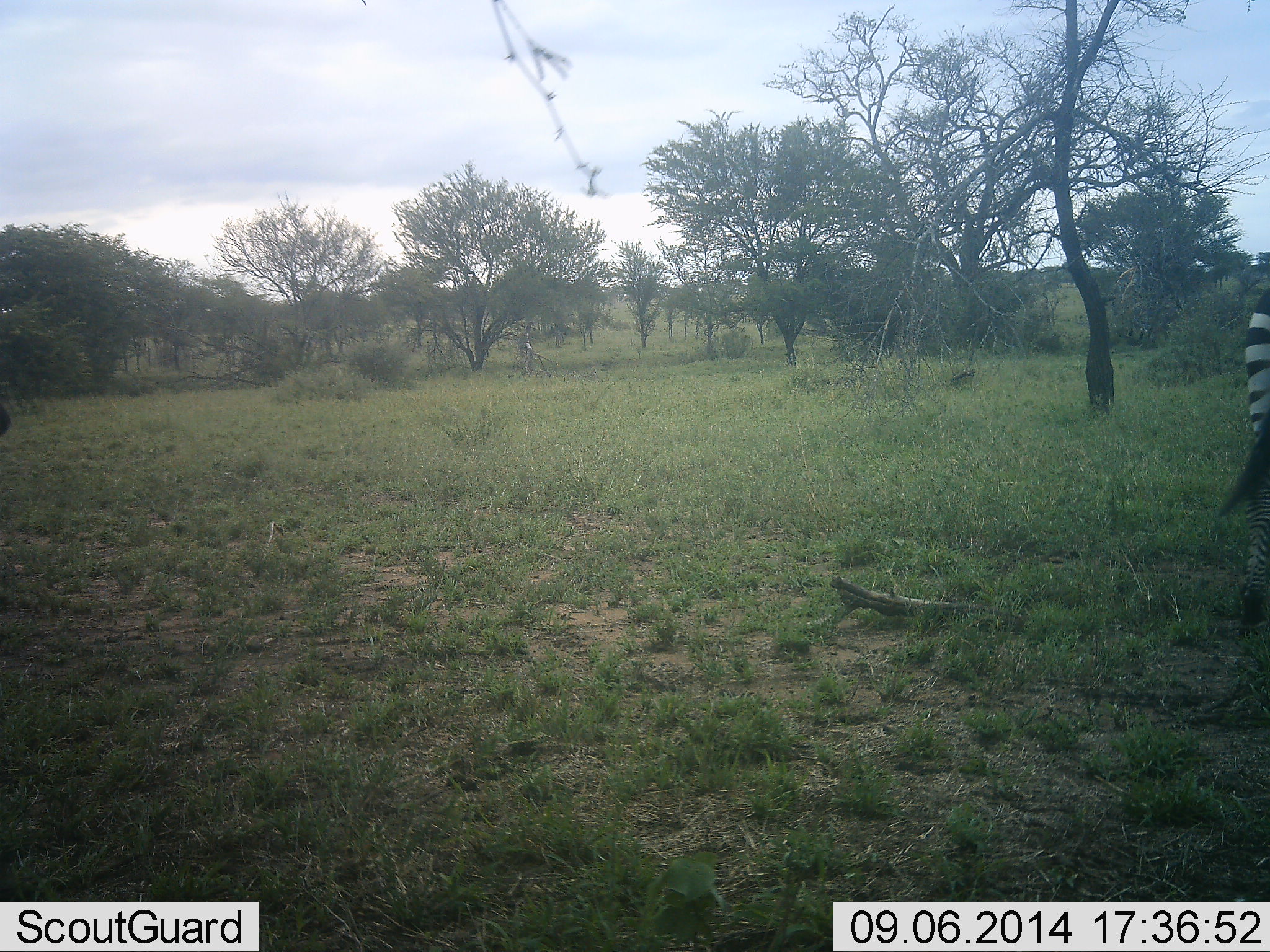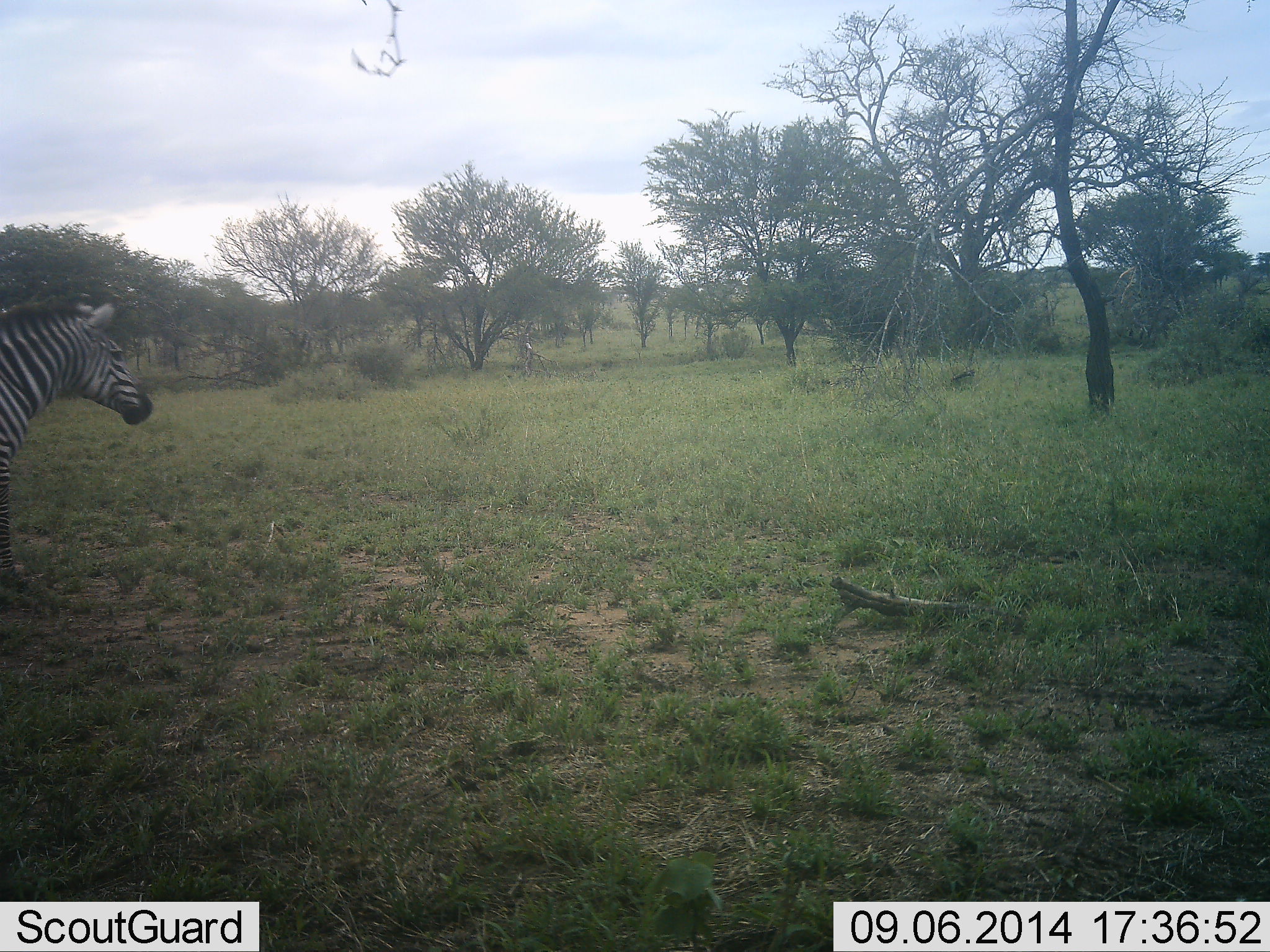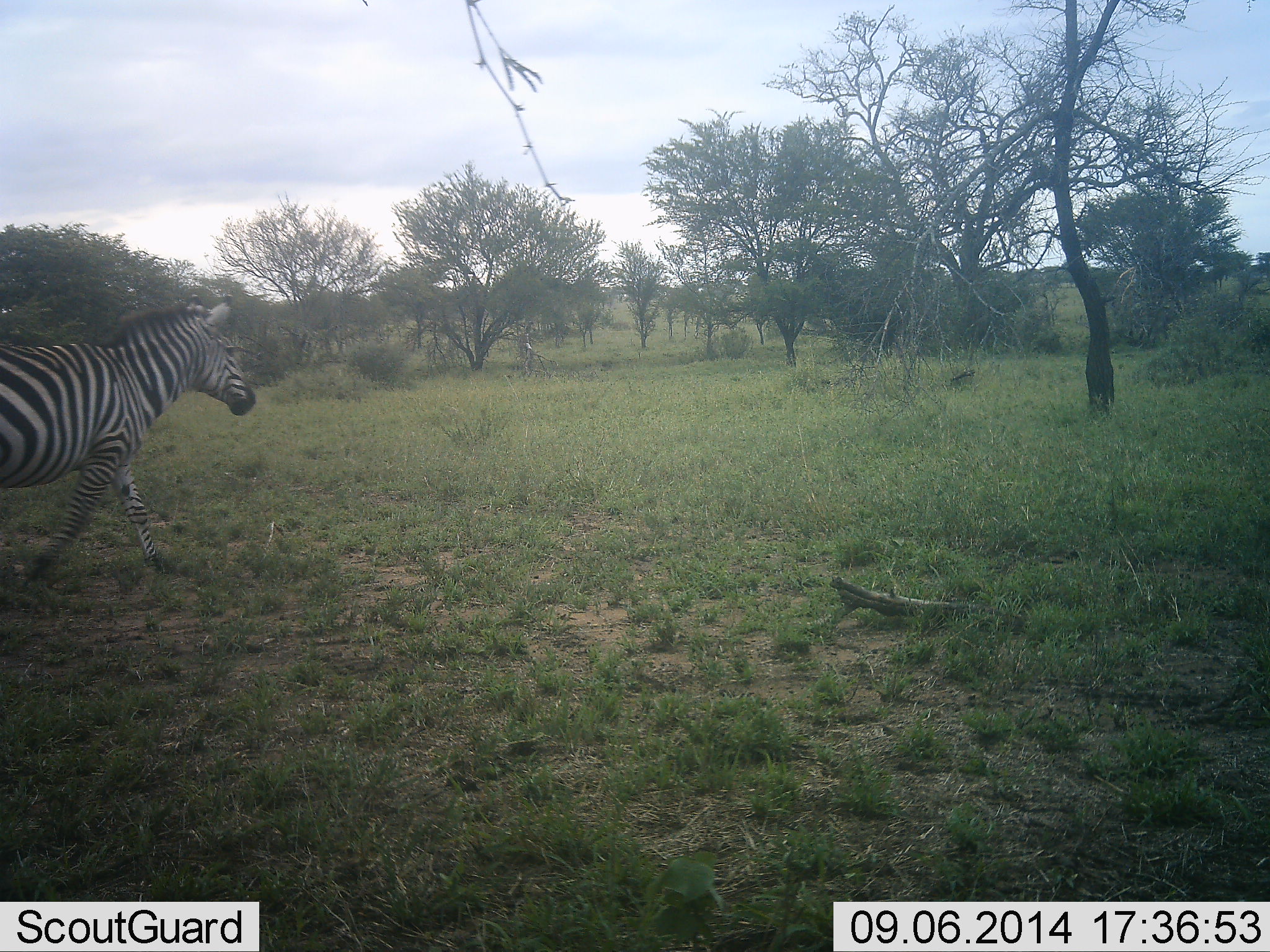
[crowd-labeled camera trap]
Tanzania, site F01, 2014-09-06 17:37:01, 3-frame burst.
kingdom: Animalia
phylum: Chordata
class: Mammalia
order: Perissodactyla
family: Equidae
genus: Equus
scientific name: Equus quagga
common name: plains zebra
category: zebra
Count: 2.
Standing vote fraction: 10%.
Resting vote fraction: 0%.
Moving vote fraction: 100%.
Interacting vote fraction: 0%.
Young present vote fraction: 0%.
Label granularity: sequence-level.